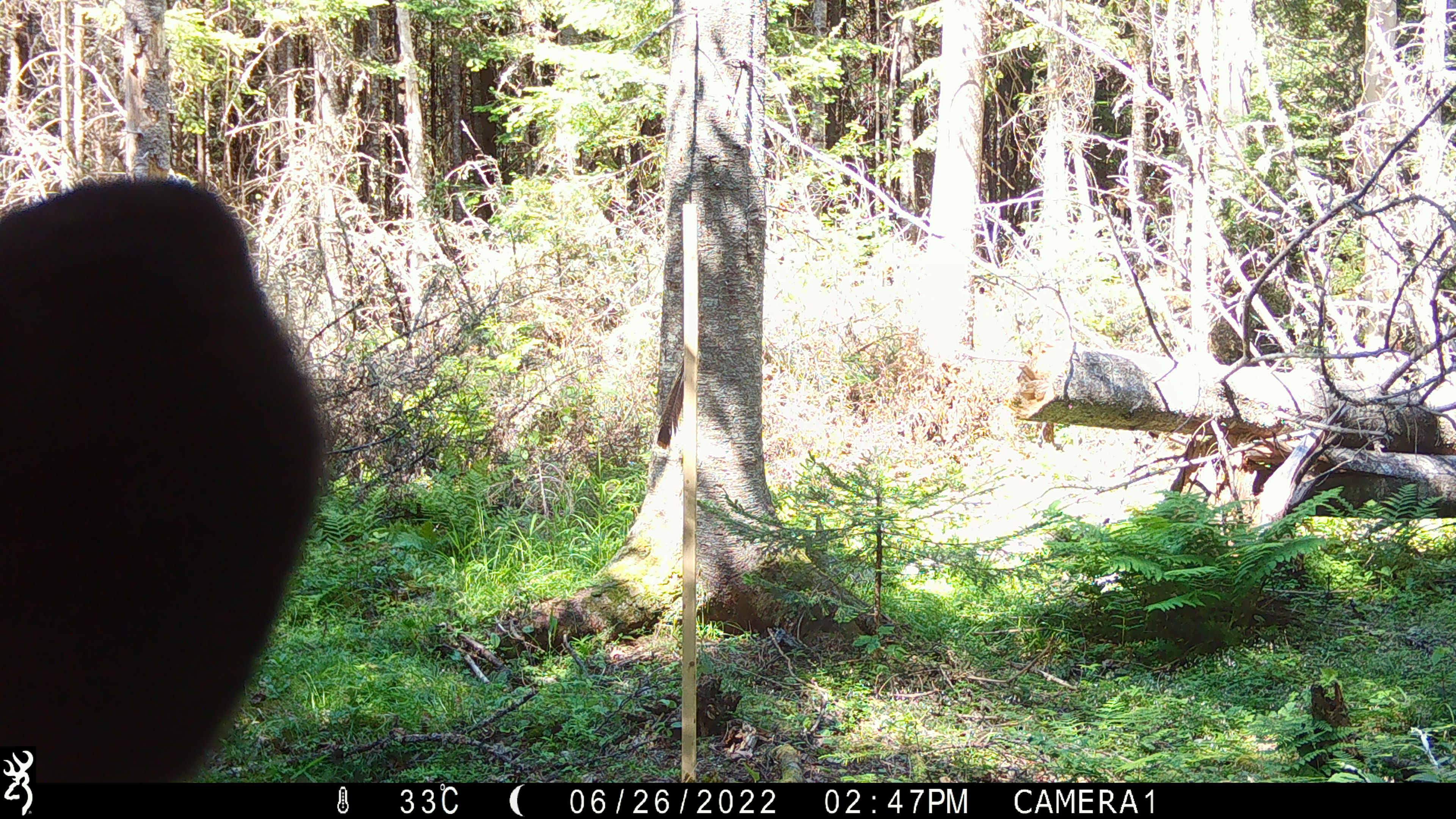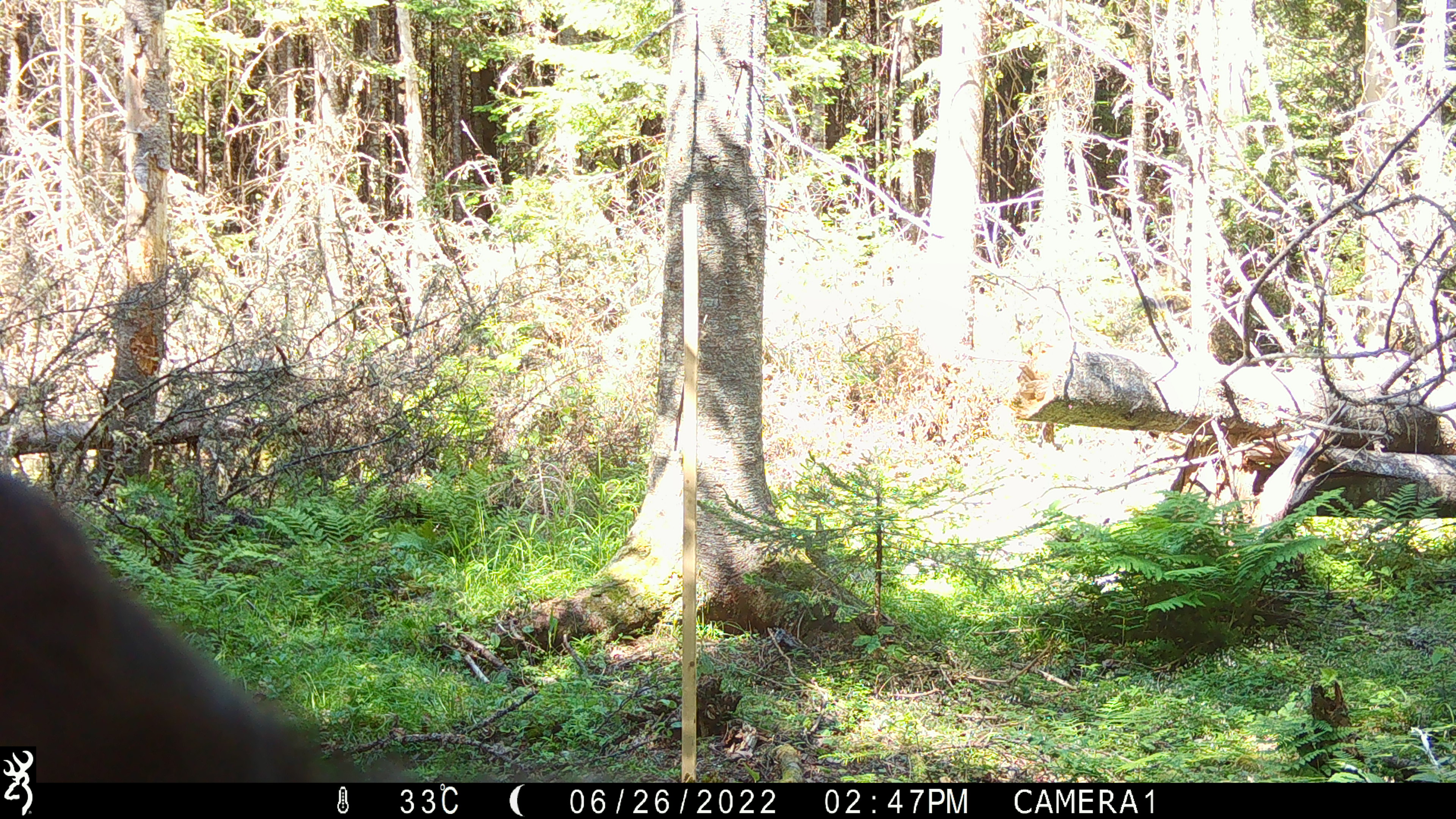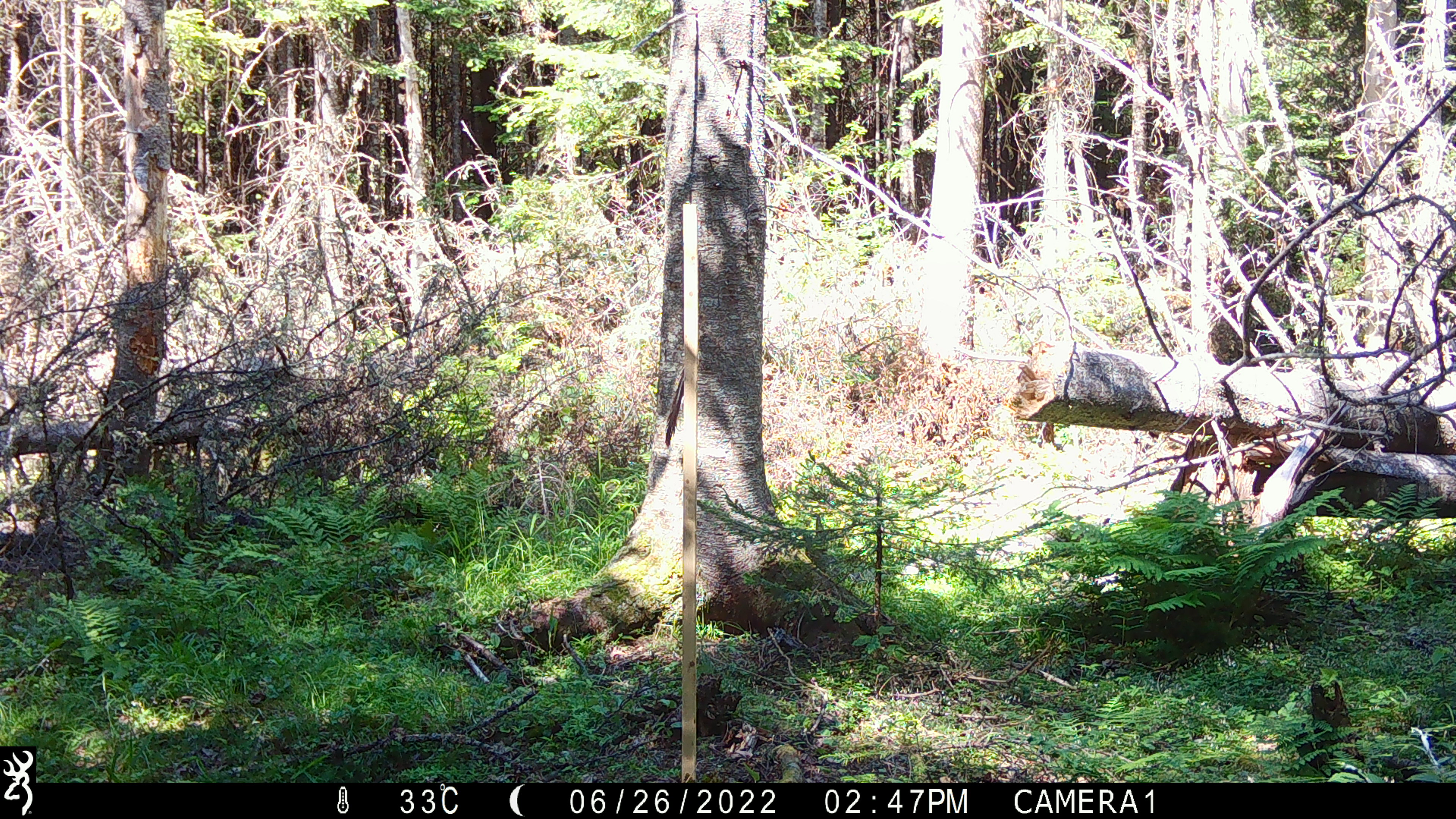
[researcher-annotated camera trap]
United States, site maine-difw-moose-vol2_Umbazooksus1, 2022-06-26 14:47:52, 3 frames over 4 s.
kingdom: Animalia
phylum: Chordata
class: Mammalia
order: Carnivora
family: Ursidae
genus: Ursus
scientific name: Ursus americanus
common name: black bear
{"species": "black bear (Ursus americanus)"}